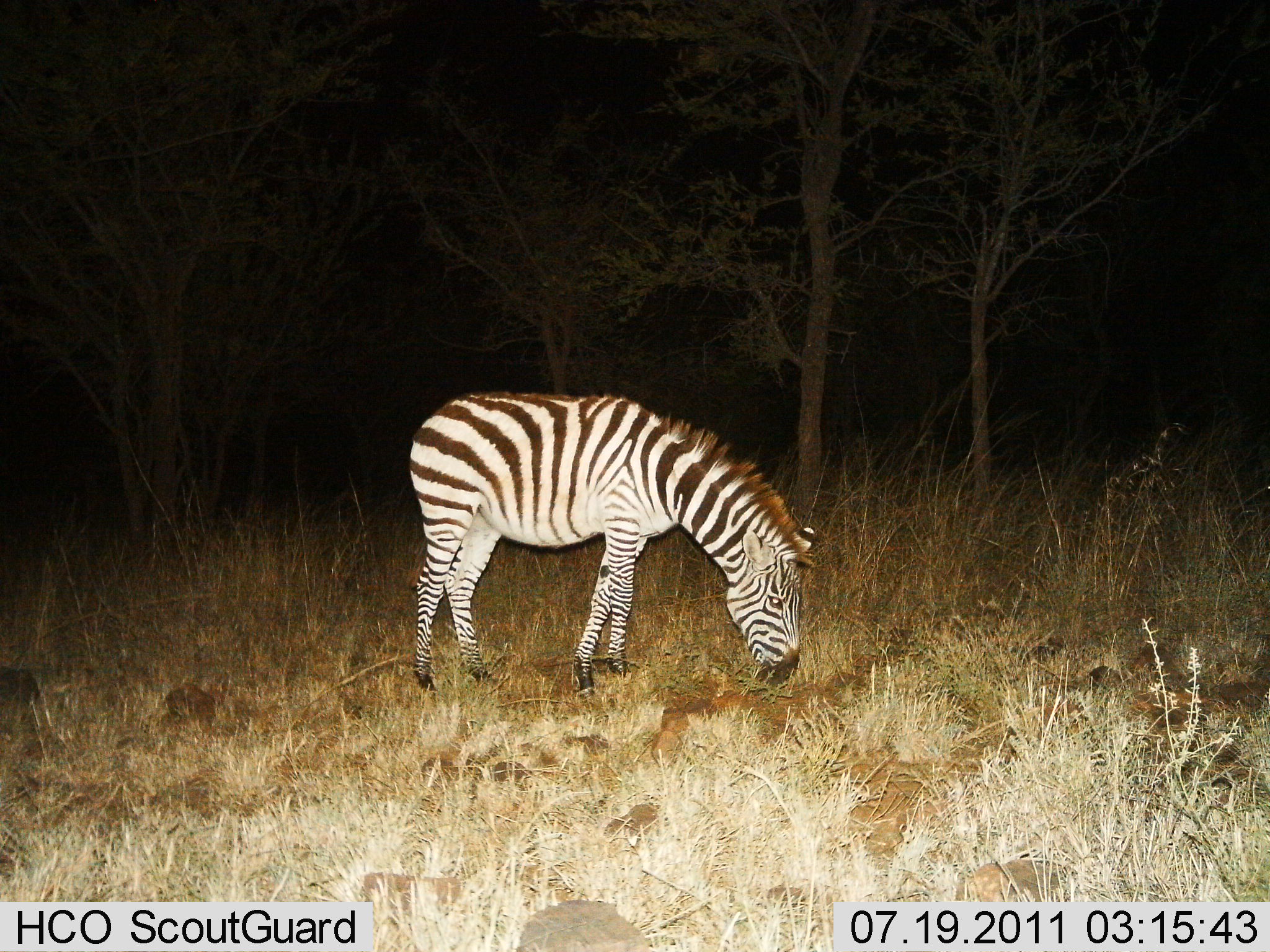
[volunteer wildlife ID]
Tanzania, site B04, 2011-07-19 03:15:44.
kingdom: Animalia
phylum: Chordata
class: Mammalia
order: Perissodactyla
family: Equidae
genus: Equus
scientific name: Equus quagga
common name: plains zebra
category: zebra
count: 1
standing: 30%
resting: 0%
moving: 0%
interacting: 0%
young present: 0%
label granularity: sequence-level